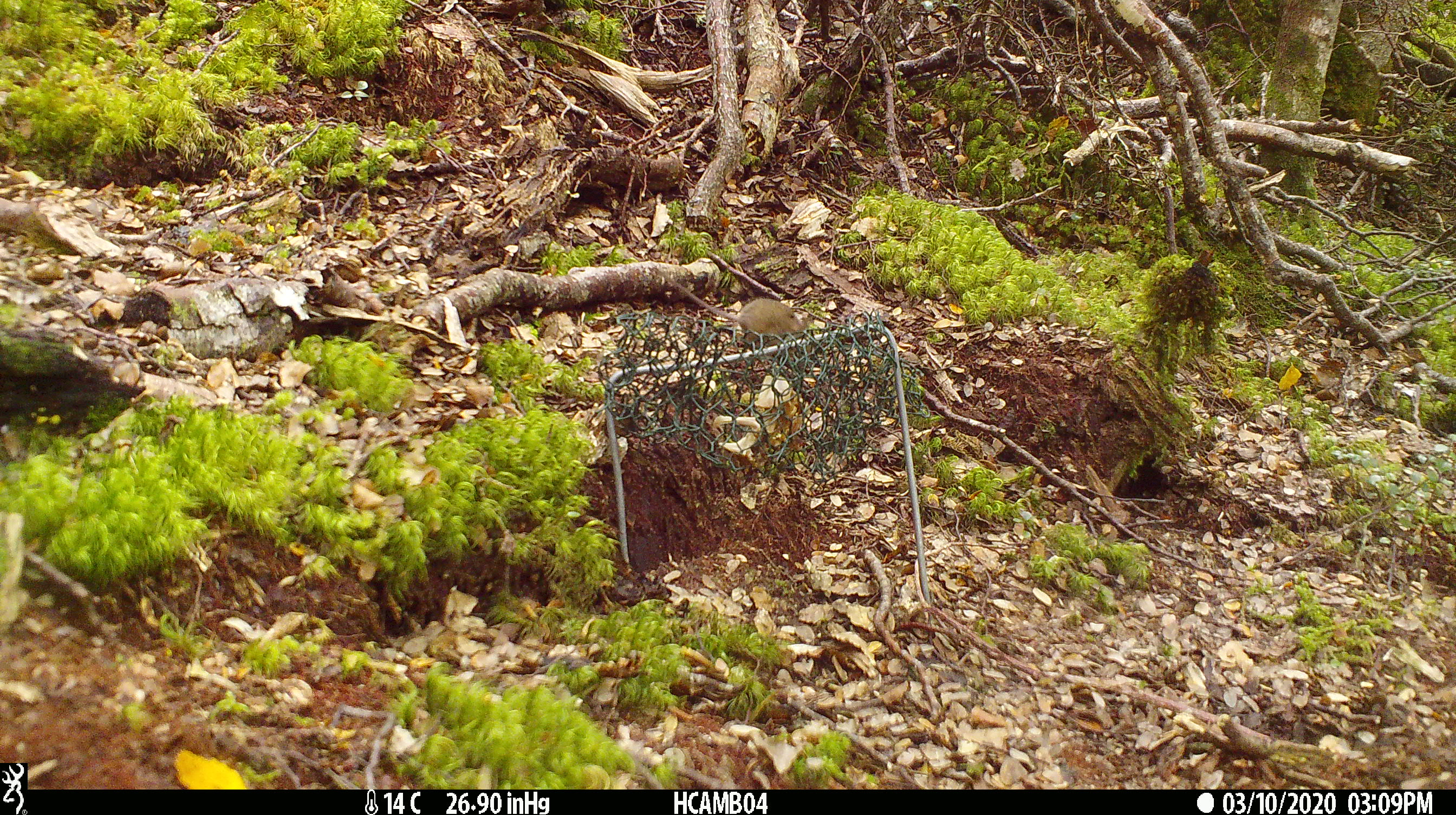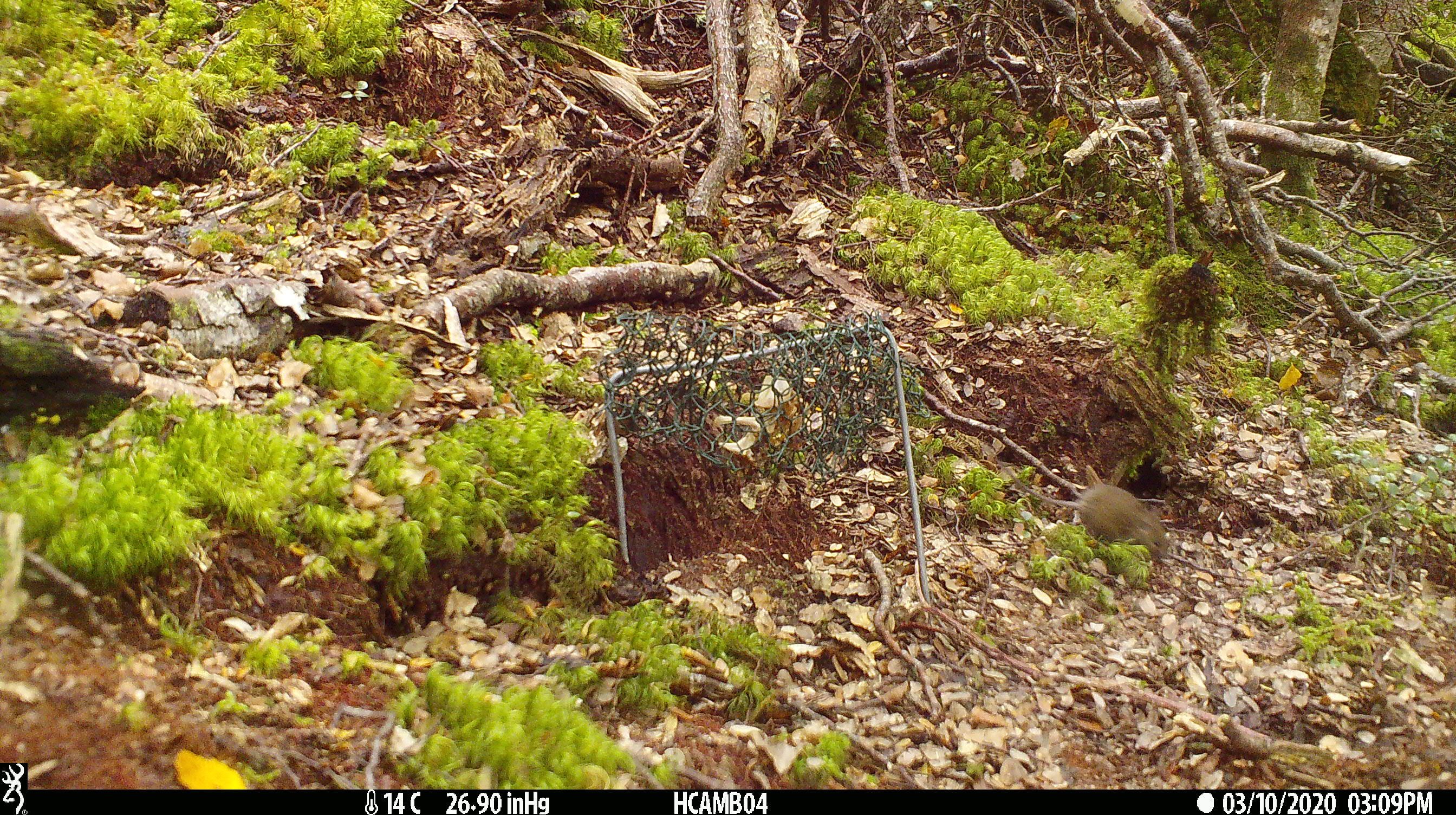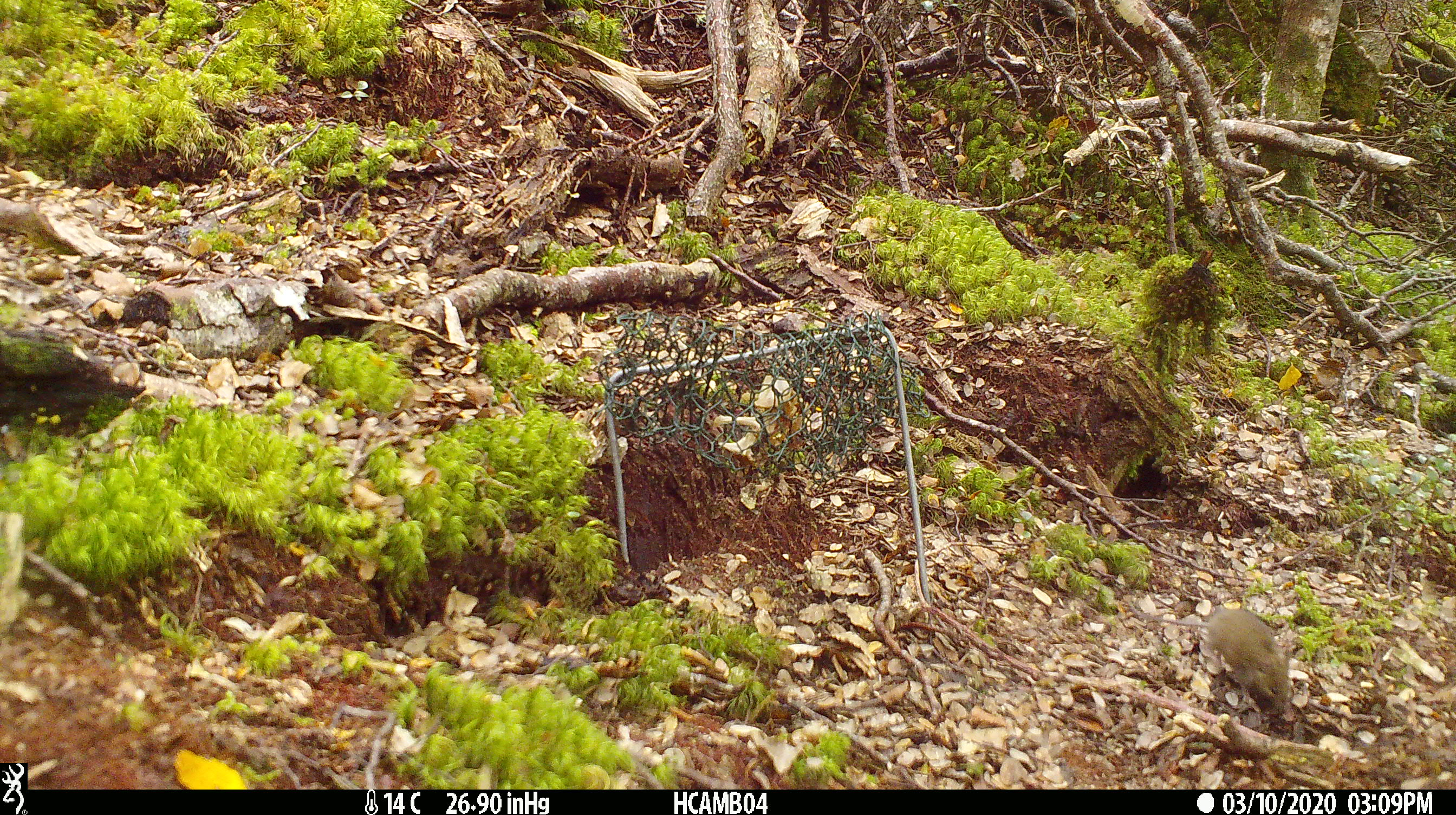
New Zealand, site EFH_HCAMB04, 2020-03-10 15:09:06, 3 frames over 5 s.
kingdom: Animalia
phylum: Chordata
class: Mammalia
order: Rodentia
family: Muridae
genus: Mus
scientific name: Mus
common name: mouse